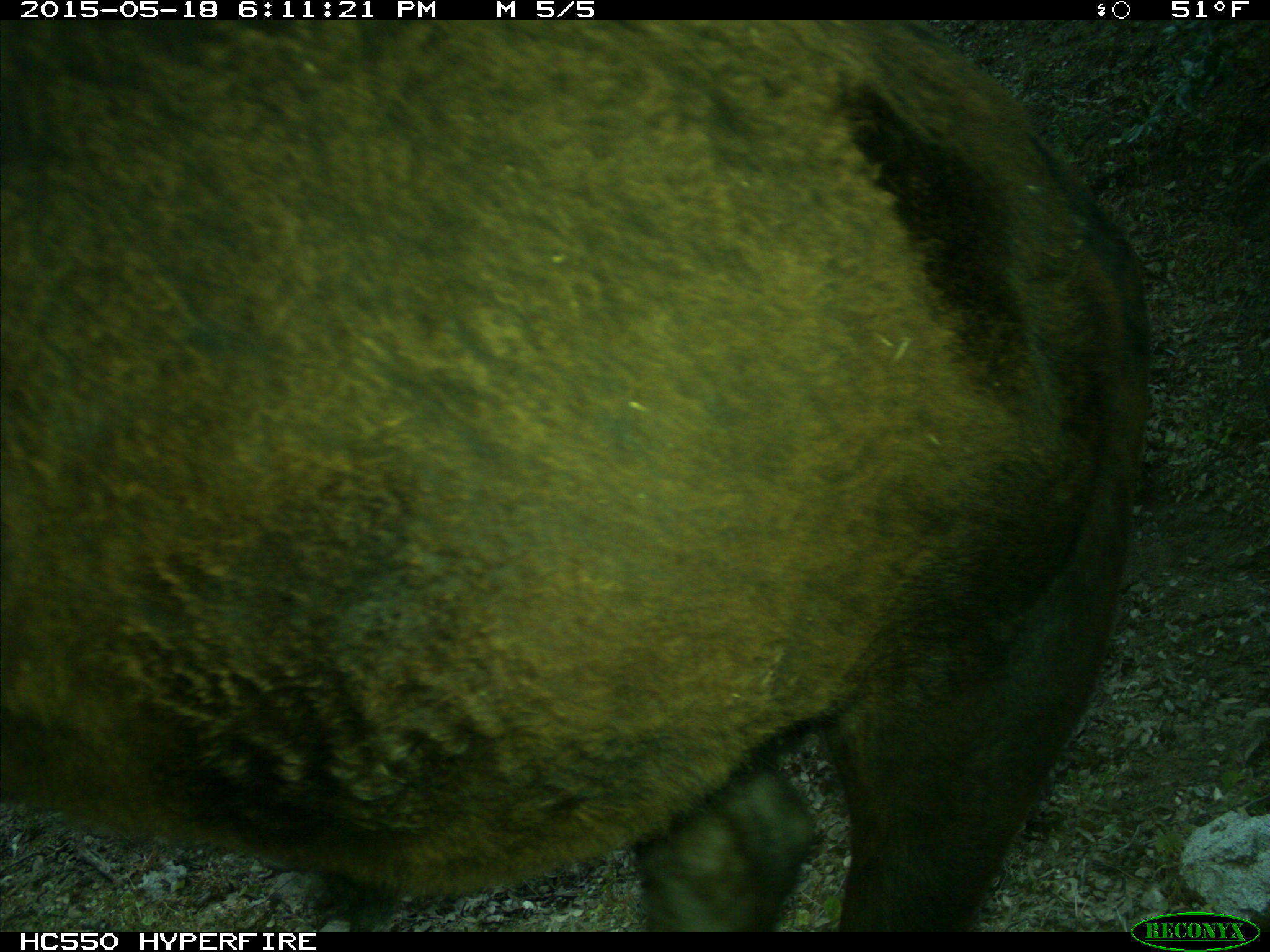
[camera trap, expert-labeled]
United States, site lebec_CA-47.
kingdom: Animalia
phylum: Chordata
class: Mammalia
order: Artiodactyla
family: Bovidae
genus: Bos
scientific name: Bos taurus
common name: domestic cow